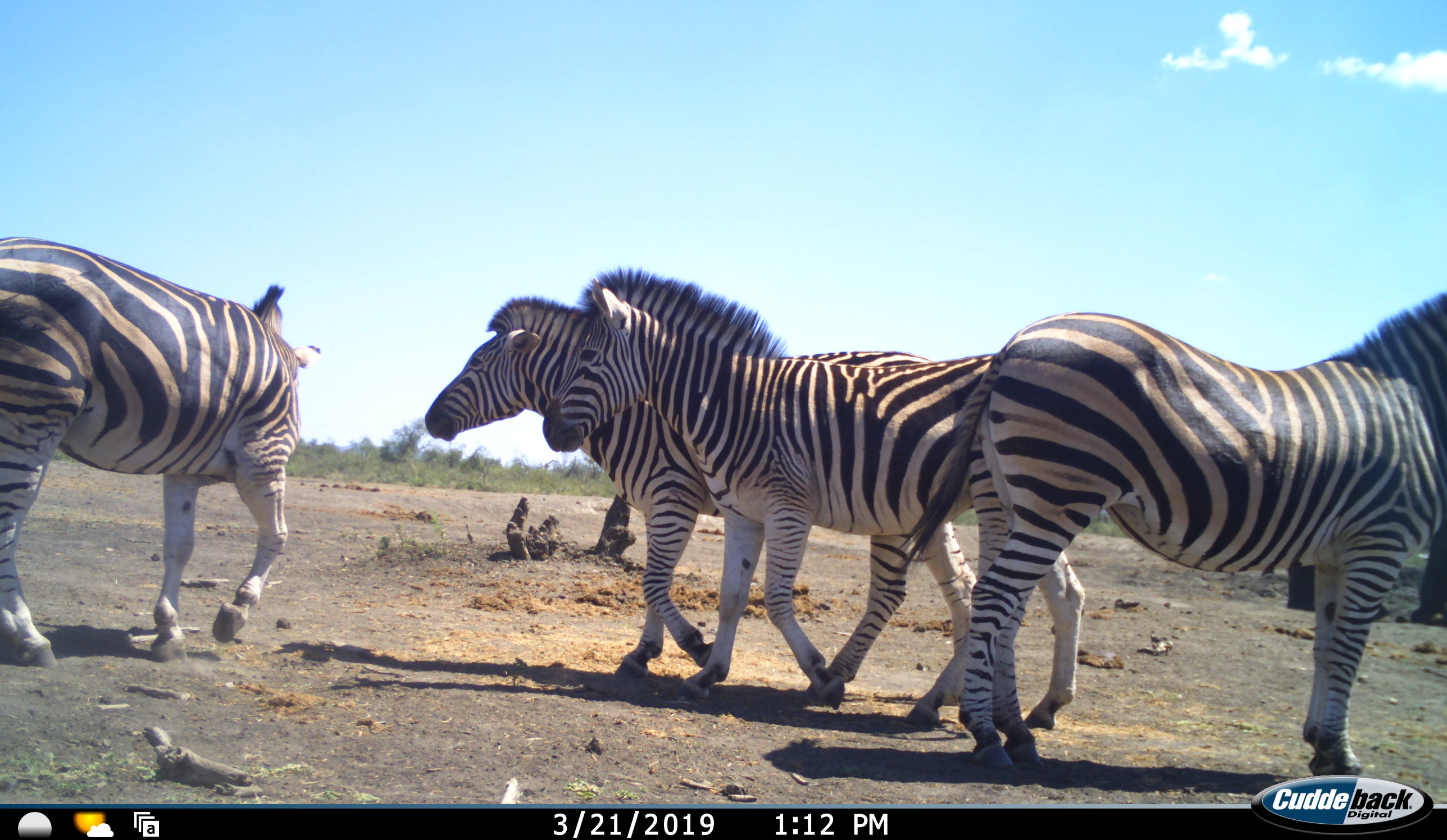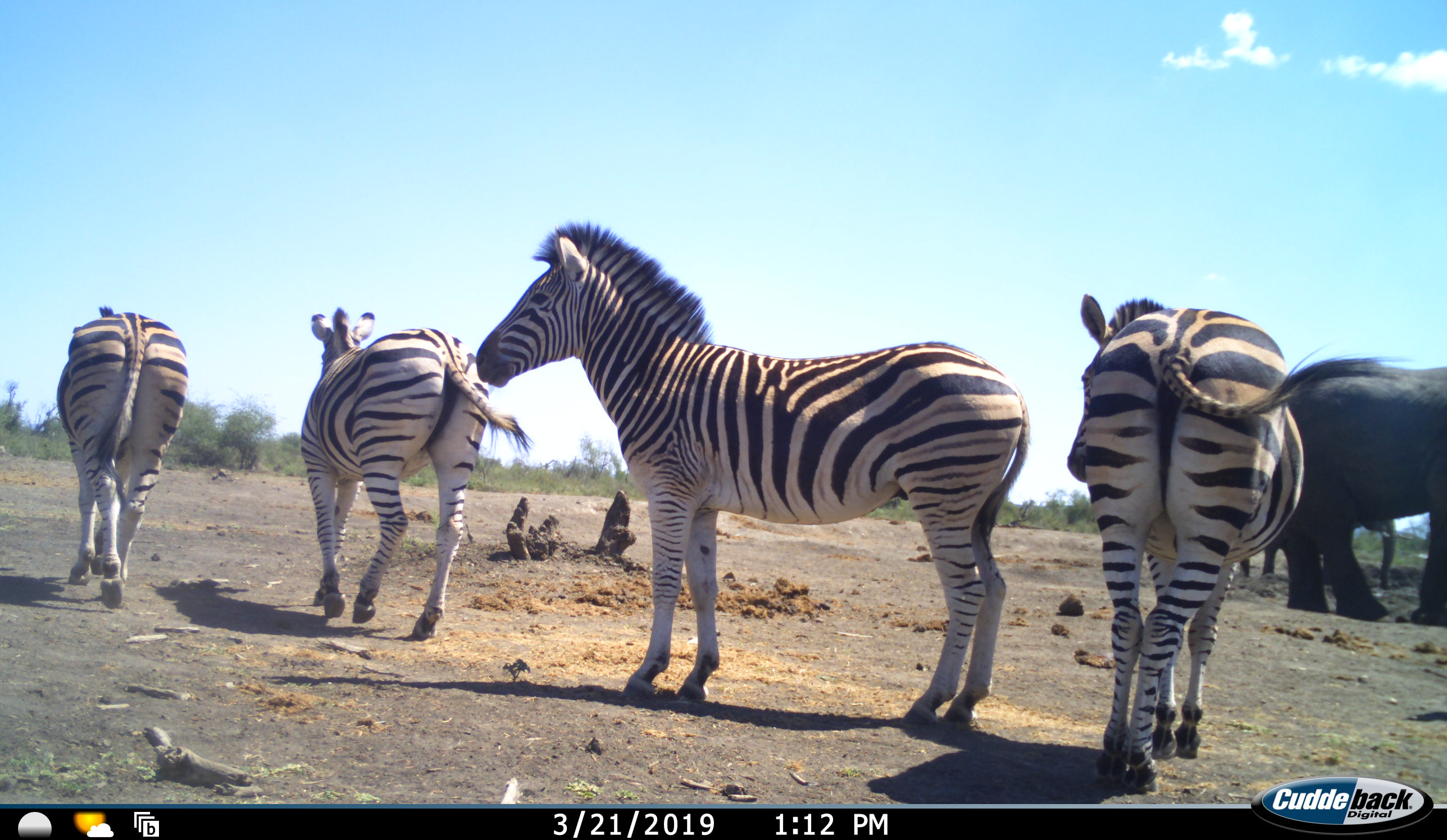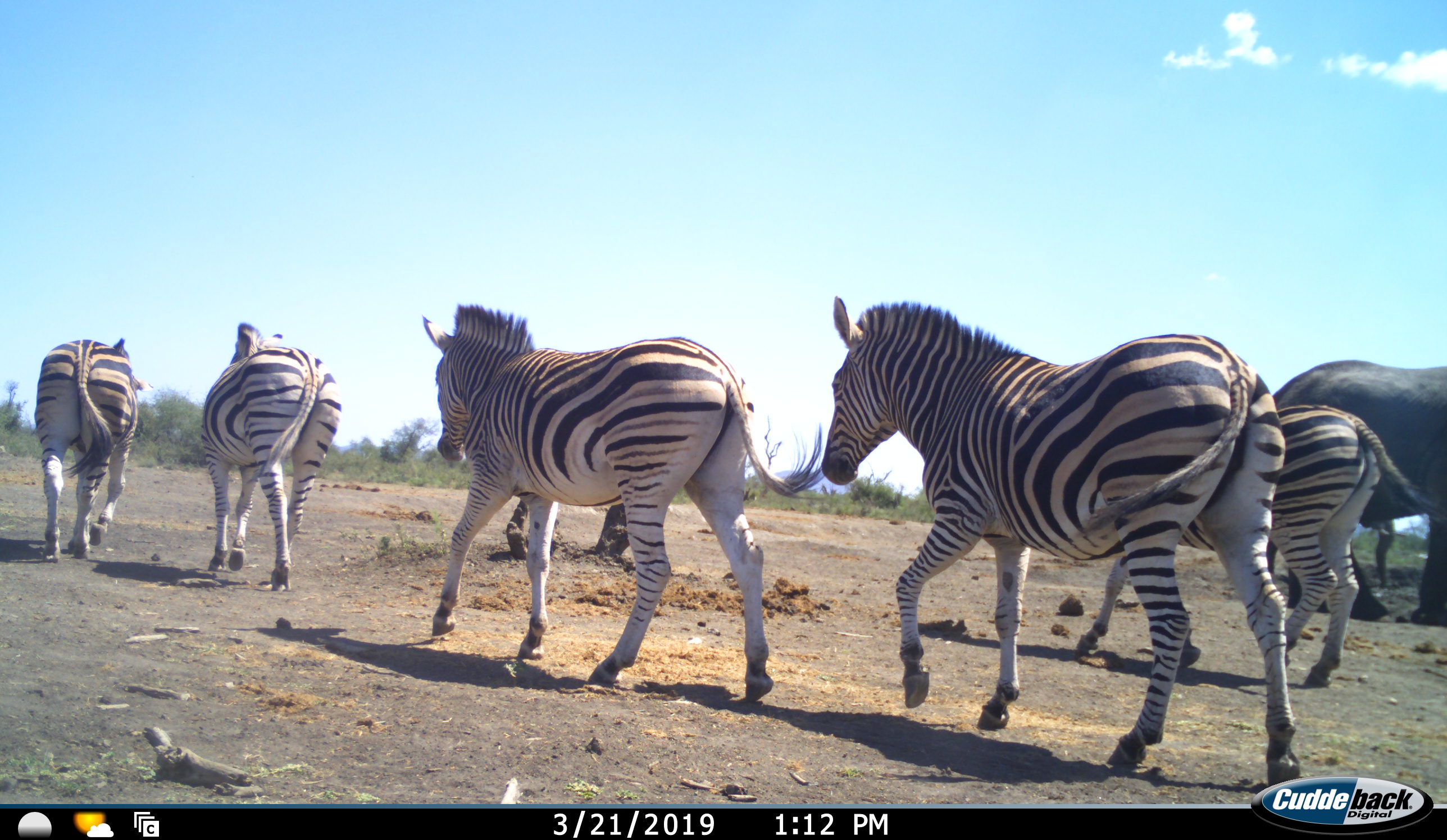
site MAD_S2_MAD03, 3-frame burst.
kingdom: Animalia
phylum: Chordata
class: Mammalia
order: Proboscidea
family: Elephantidae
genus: Loxodonta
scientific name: Loxodonta africana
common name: african bush elephant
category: elephant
Elephant (african bush elephant) (Loxodonta africana), count 2. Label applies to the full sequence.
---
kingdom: Animalia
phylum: Chordata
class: Mammalia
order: Perissodactyla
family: Equidae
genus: Equus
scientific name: Equus quagga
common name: plains zebra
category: zebraplains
Zebraplains (plains zebra) (Equus quagga), count 5. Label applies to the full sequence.